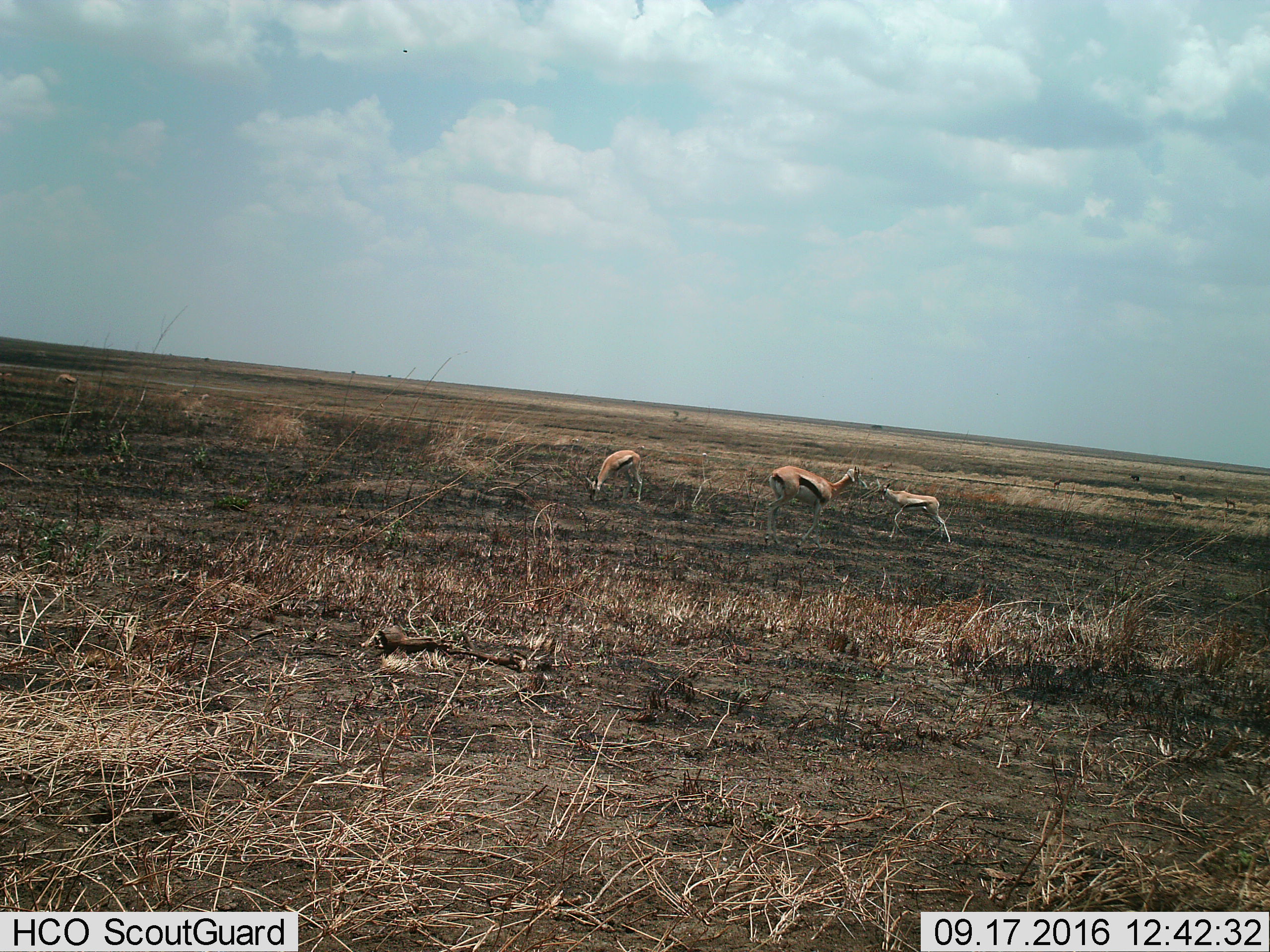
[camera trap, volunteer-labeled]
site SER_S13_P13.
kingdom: Animalia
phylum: Chordata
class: Mammalia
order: Artiodactyla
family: Bovidae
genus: Eudorcas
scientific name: Eudorcas thomsonii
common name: thomson's gazelle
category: gazellethomsons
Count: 3.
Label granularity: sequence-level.